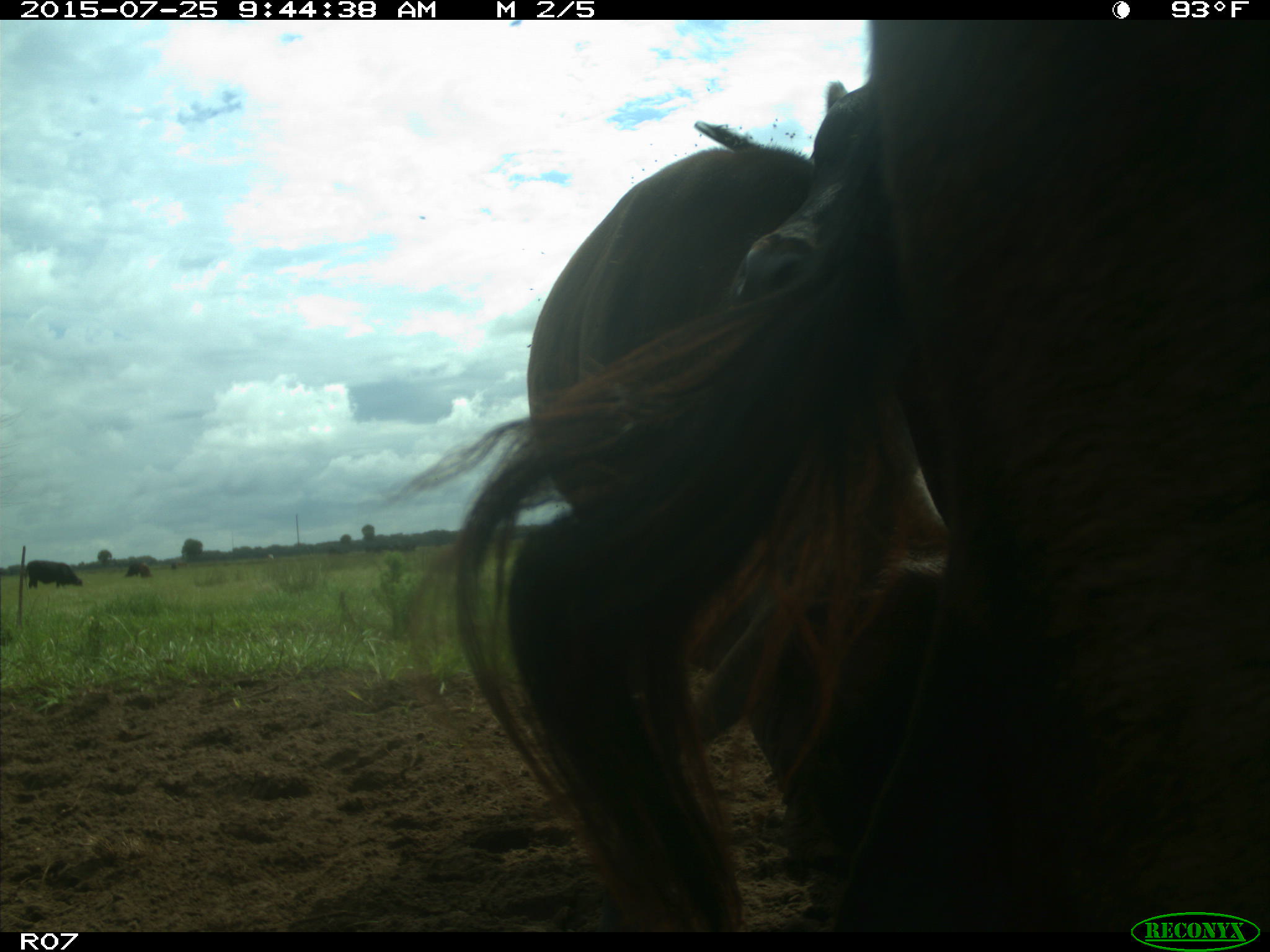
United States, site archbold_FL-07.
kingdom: Animalia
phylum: Chordata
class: Mammalia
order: Artiodactyla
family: Bovidae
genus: Bos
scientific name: Bos taurus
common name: domestic cow